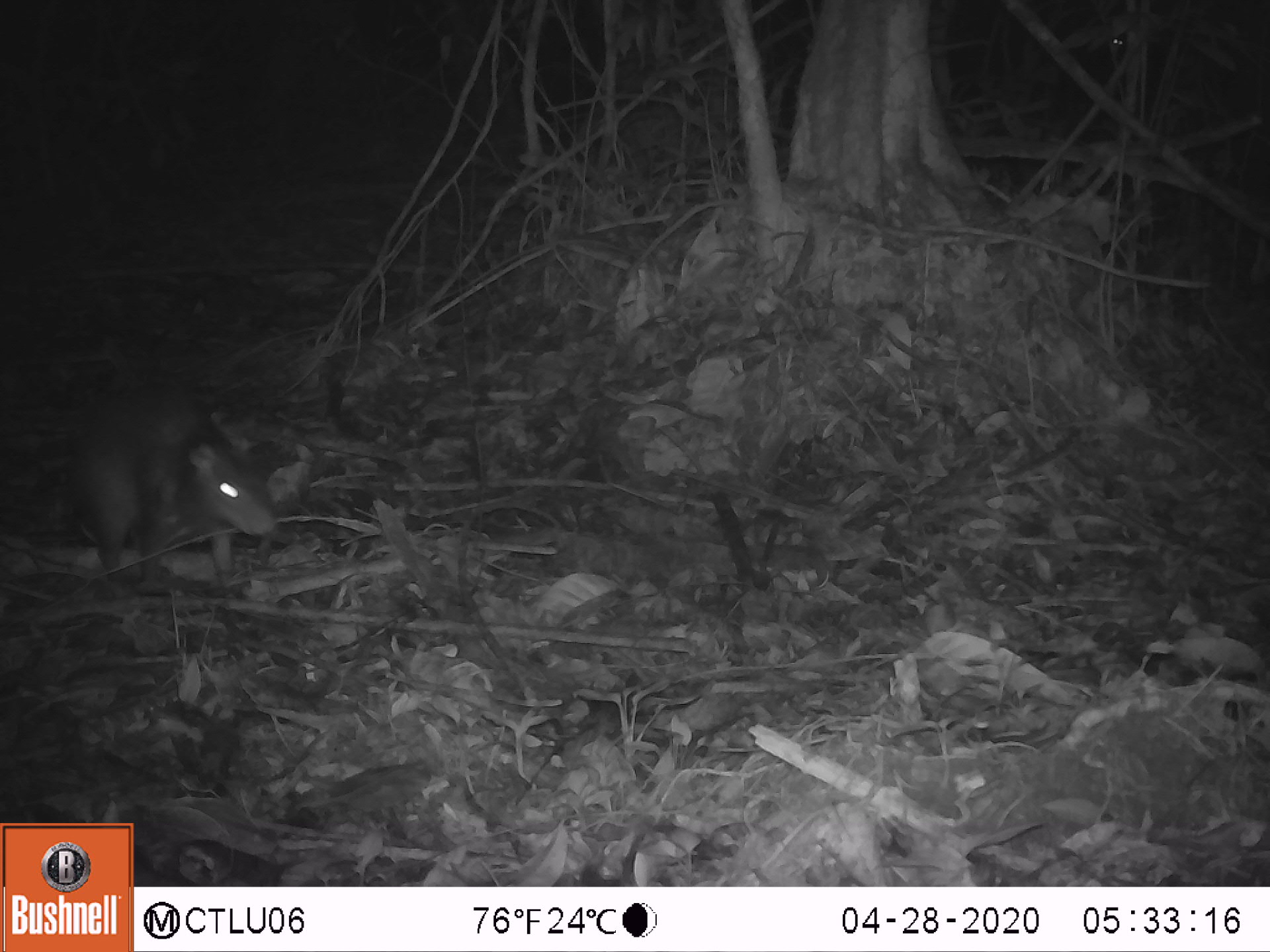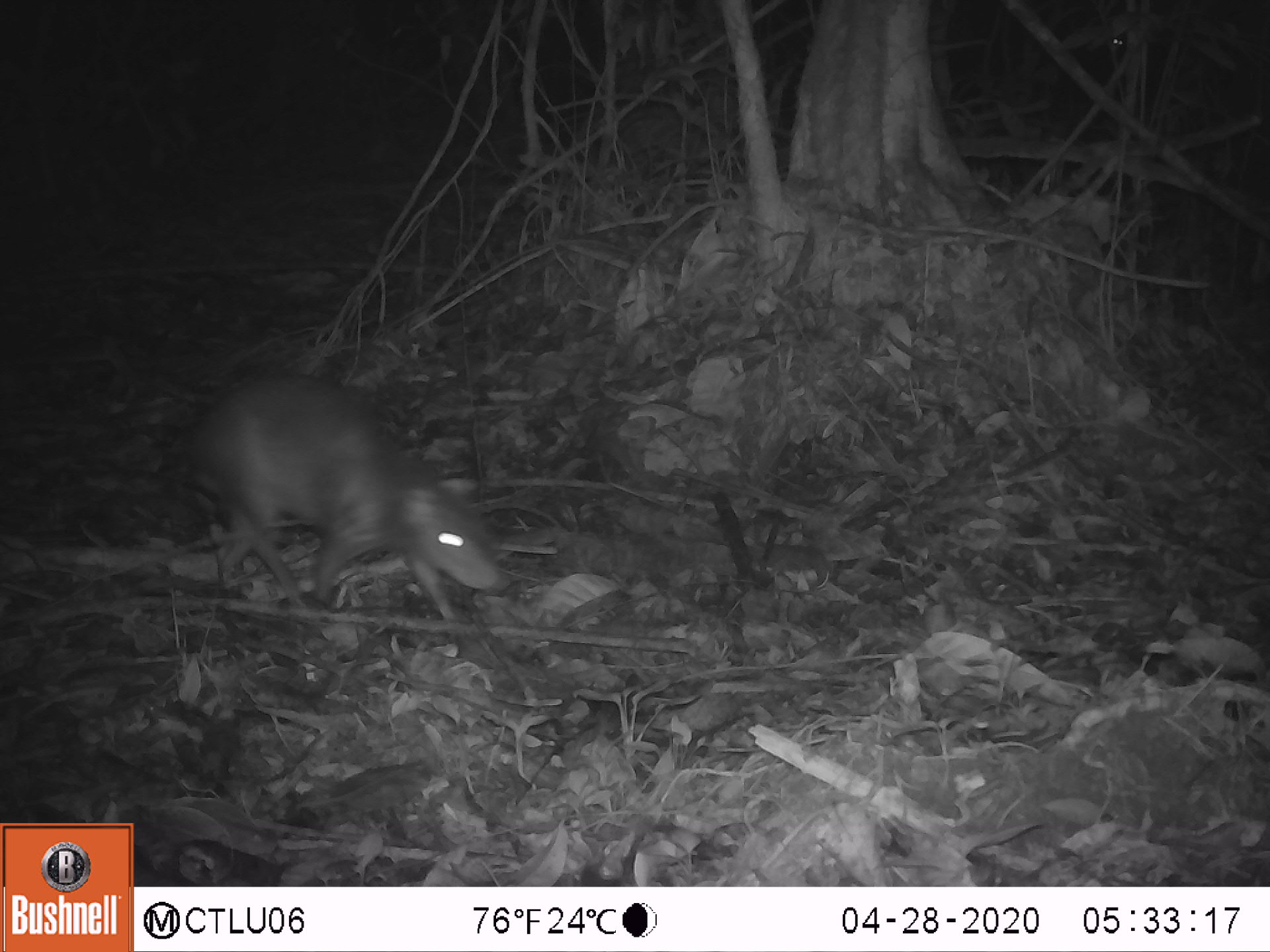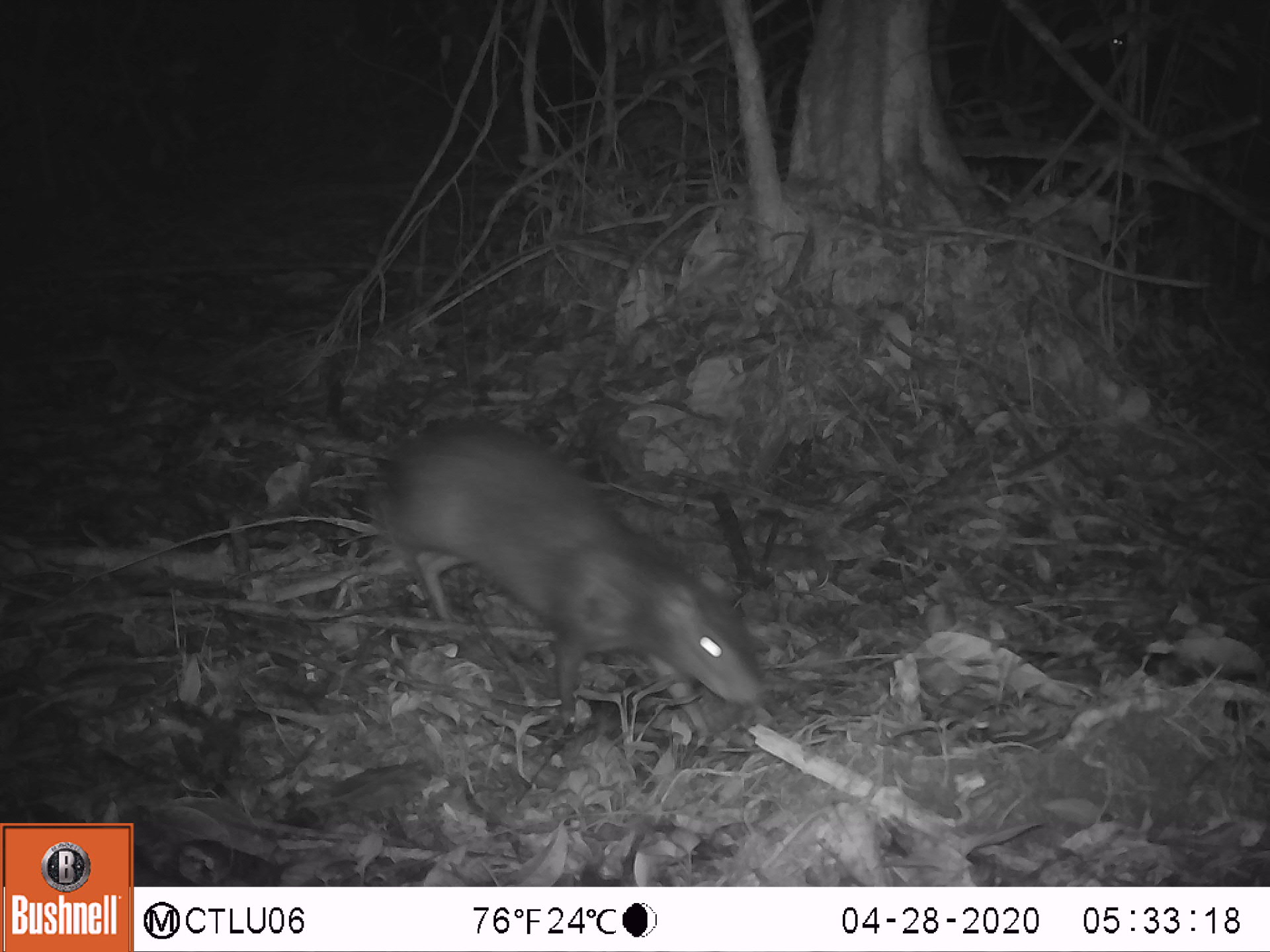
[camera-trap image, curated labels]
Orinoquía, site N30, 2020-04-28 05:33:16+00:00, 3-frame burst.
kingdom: Animalia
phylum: Chordata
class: Mammalia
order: Rodentia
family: Dasyproctidae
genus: Dasyprocta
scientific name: Dasyprocta fuliginosa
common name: black agouti